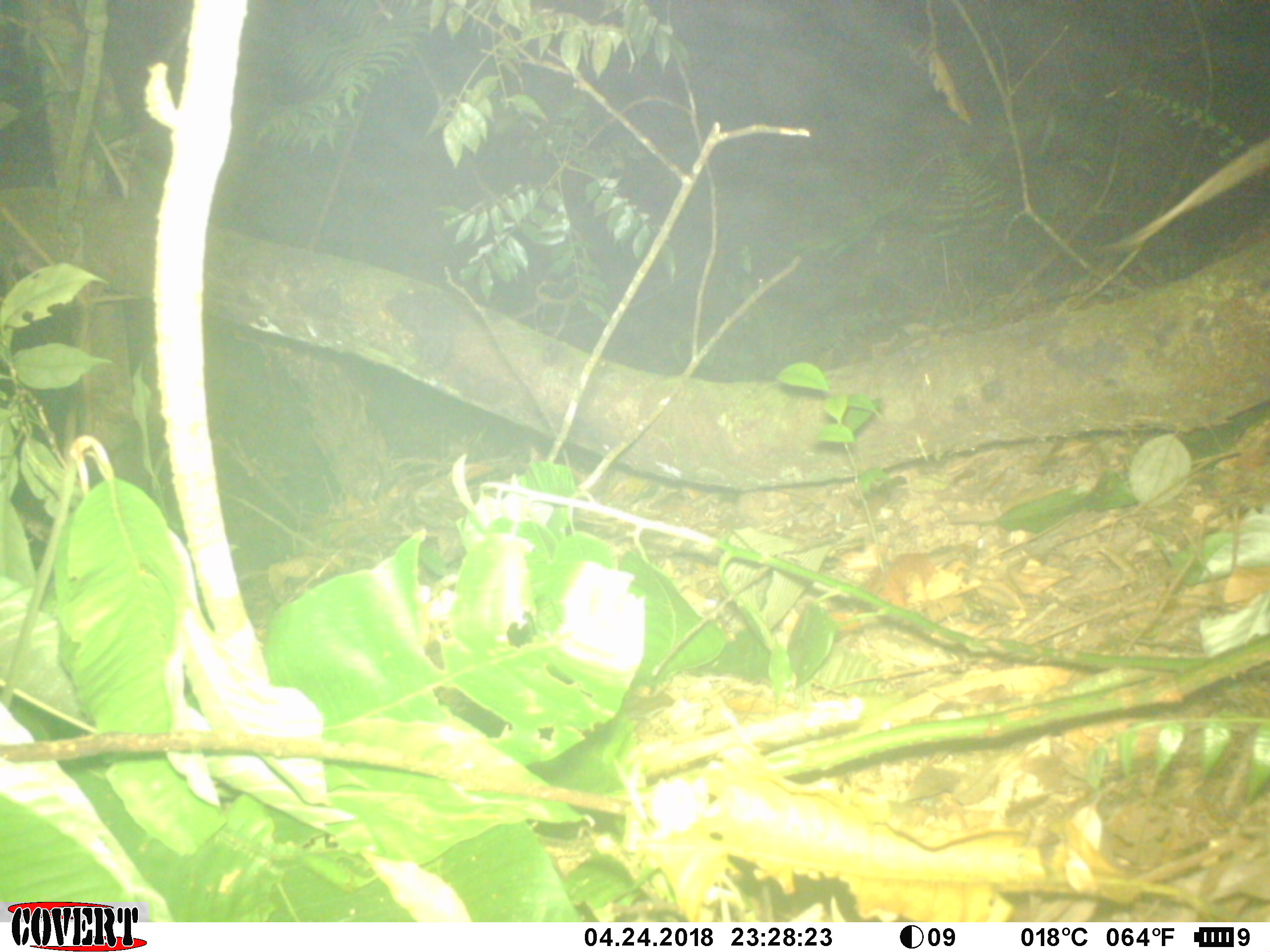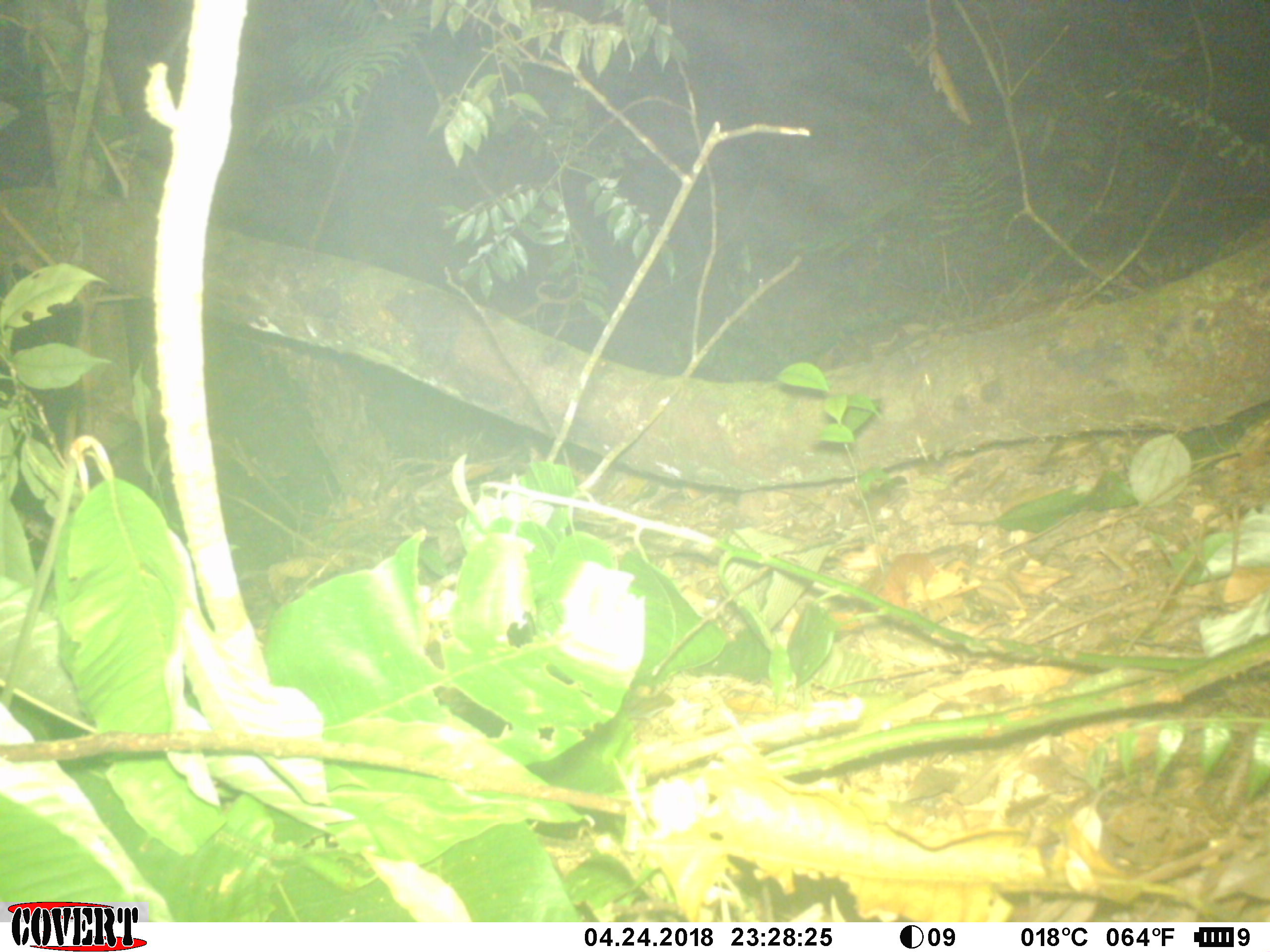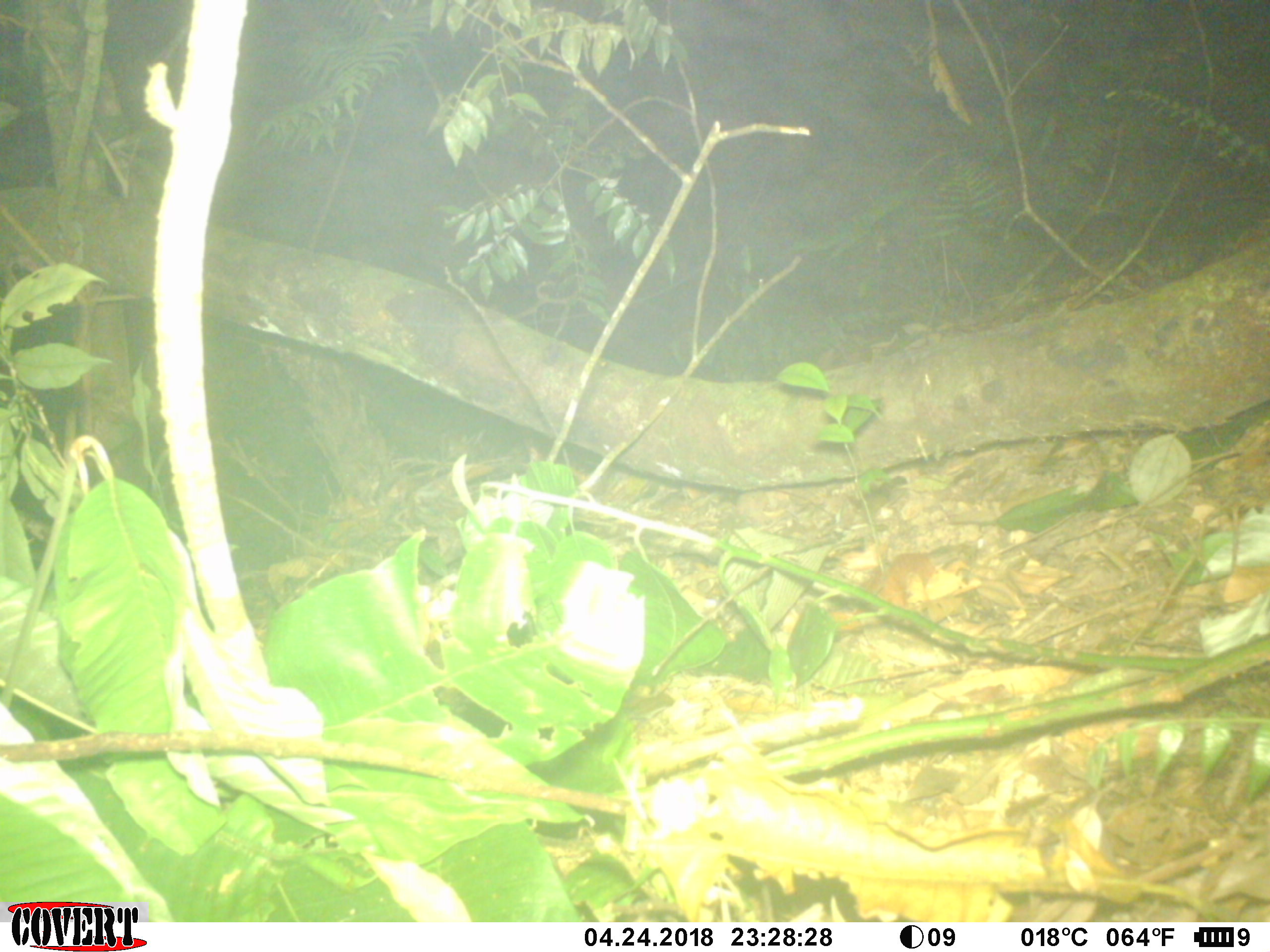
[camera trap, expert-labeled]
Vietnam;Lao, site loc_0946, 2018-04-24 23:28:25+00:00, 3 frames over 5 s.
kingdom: Animalia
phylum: Chordata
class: Mammalia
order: Rodentia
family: Muridae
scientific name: Muridae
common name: old-world mice and rats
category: unidentified murid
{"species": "unidentified murid (old-world mice and rats) (Muridae)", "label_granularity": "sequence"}